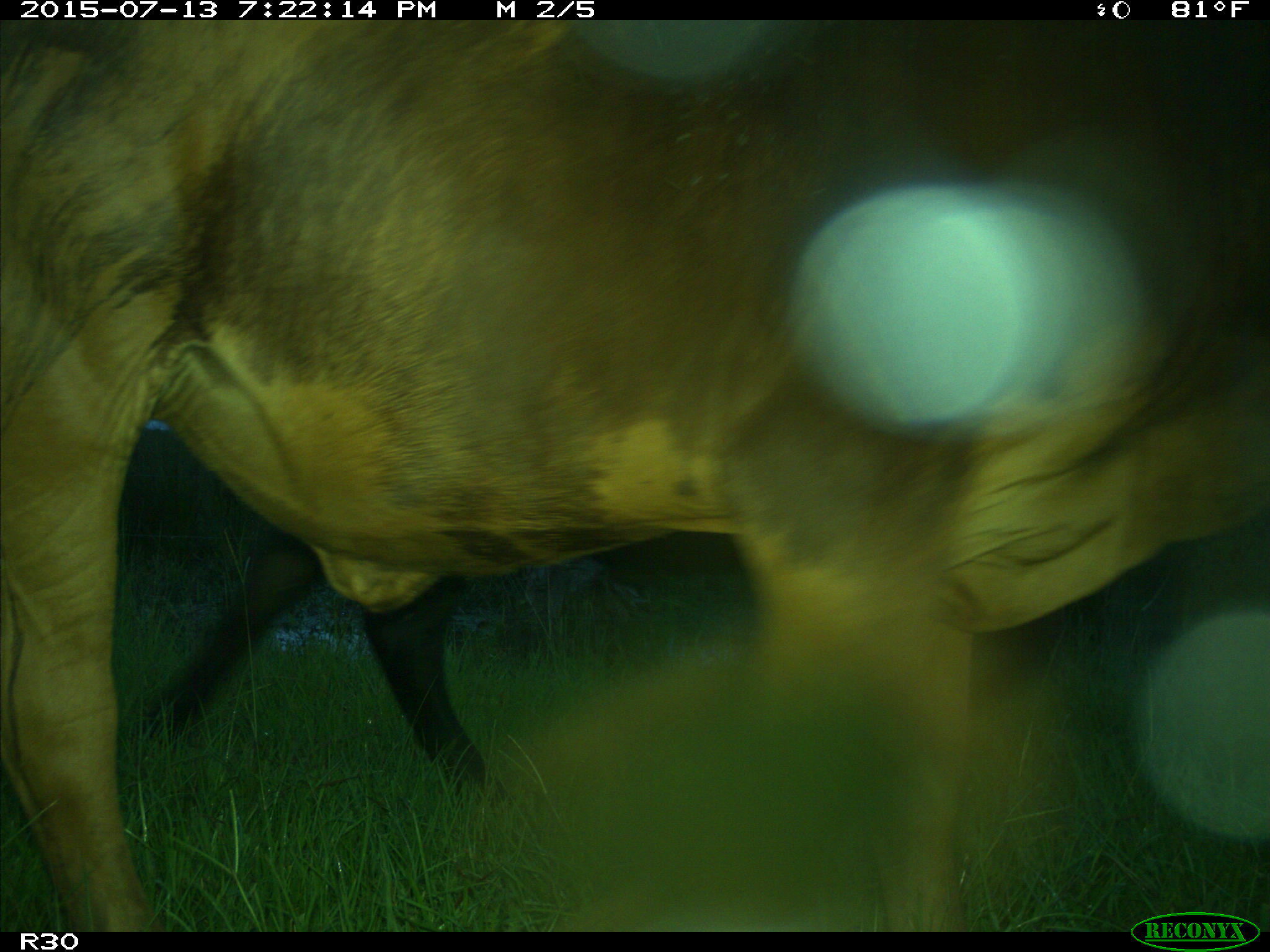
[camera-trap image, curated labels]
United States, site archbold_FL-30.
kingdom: Animalia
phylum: Chordata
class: Mammalia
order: Artiodactyla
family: Bovidae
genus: Bos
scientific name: Bos taurus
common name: domestic cow